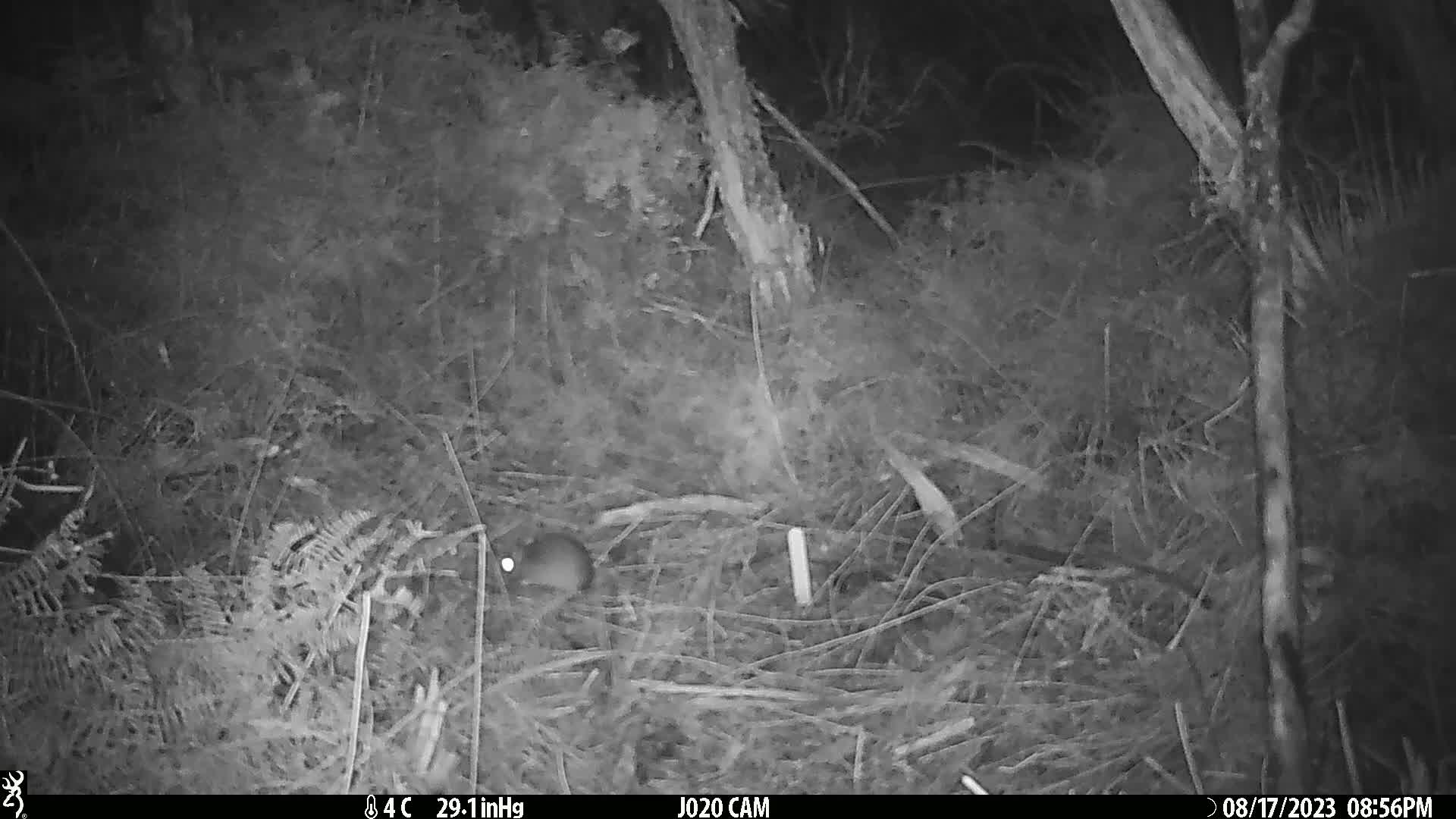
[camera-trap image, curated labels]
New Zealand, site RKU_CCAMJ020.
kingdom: Animalia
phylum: Chordata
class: Mammalia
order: Rodentia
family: Muridae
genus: Rattus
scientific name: Rattus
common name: rat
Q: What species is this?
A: Rat (Rattus).